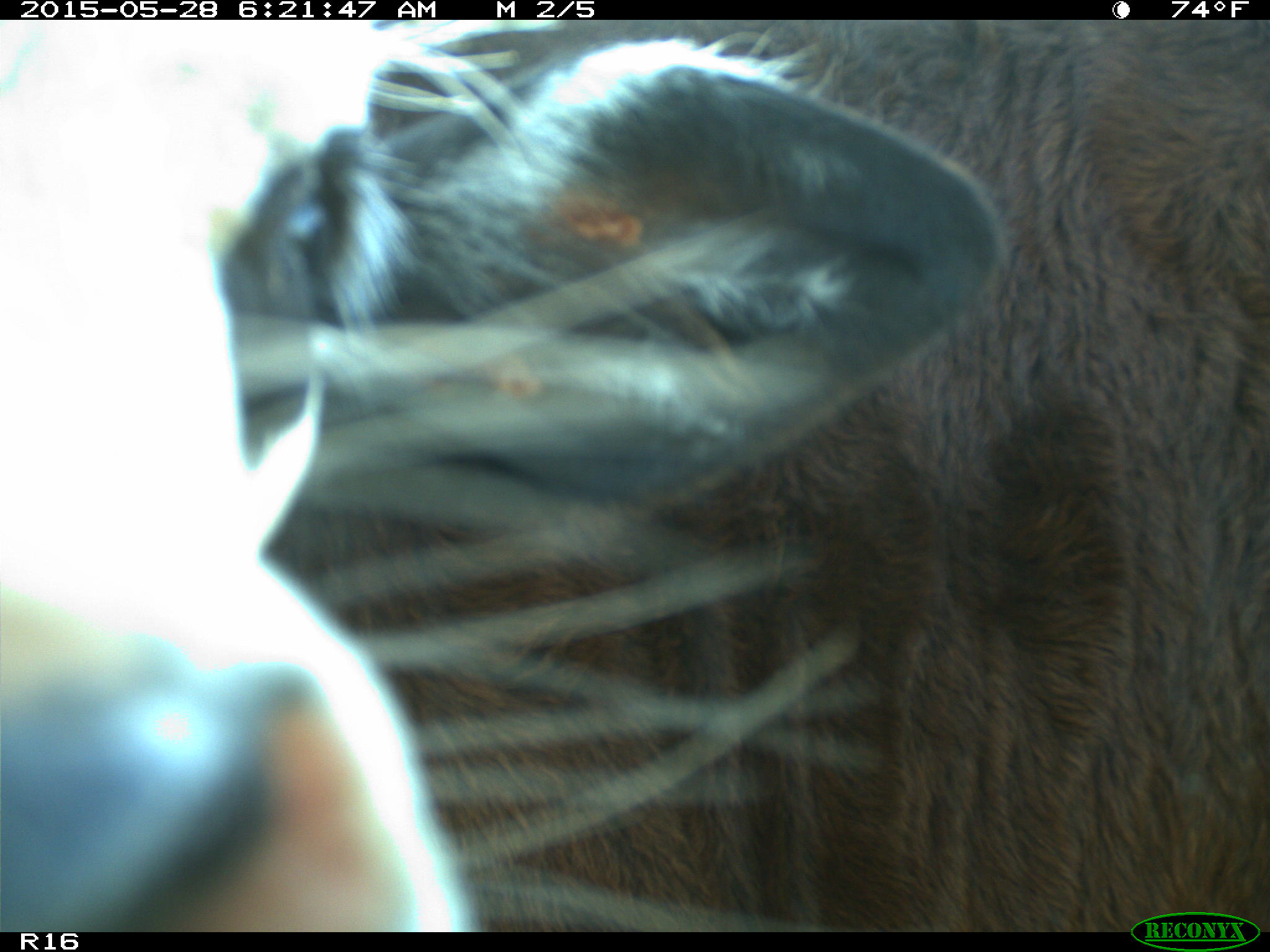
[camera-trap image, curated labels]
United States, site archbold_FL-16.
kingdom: Animalia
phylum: Chordata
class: Mammalia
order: Artiodactyla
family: Bovidae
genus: Bos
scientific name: Bos taurus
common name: domestic cow